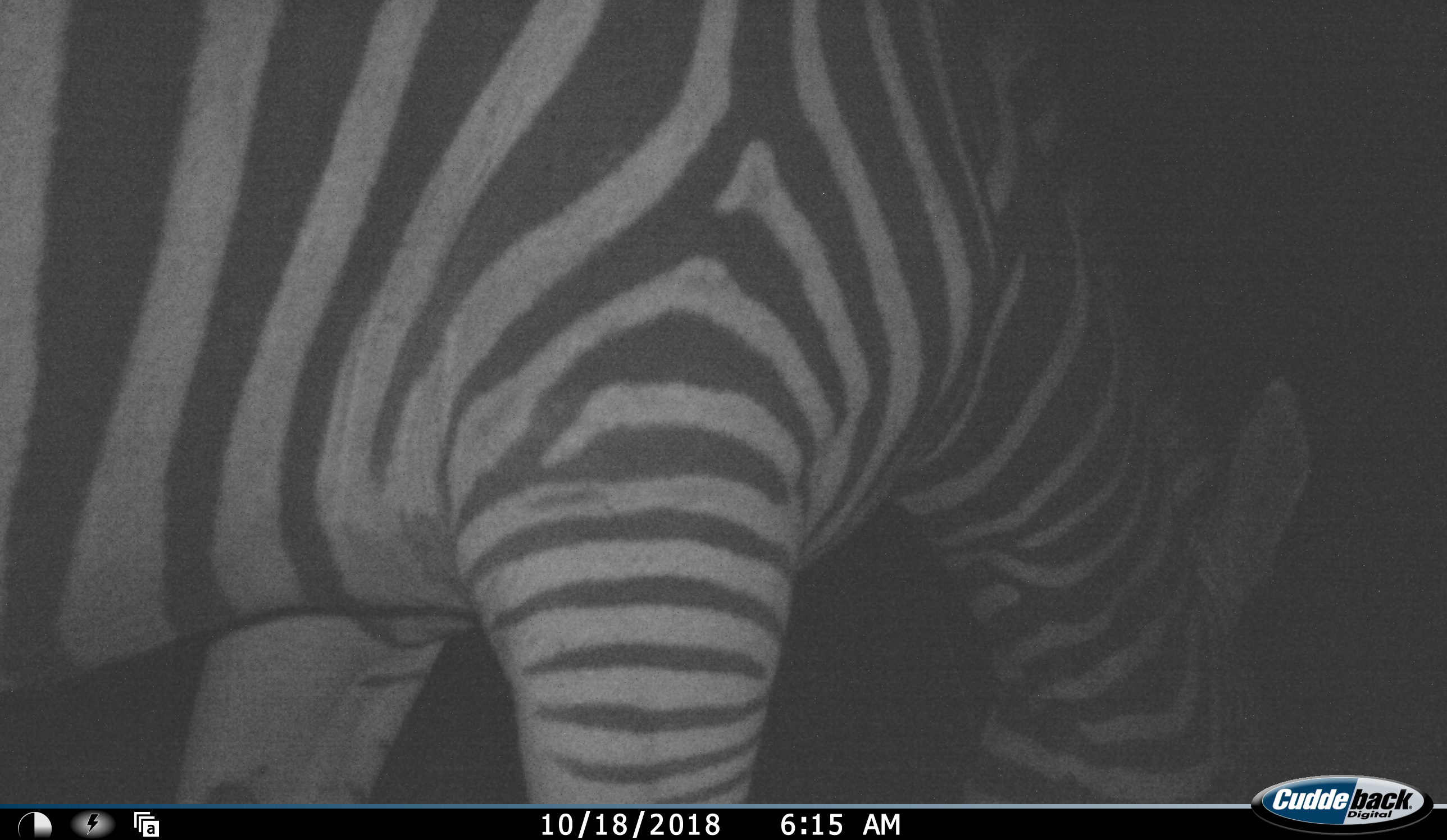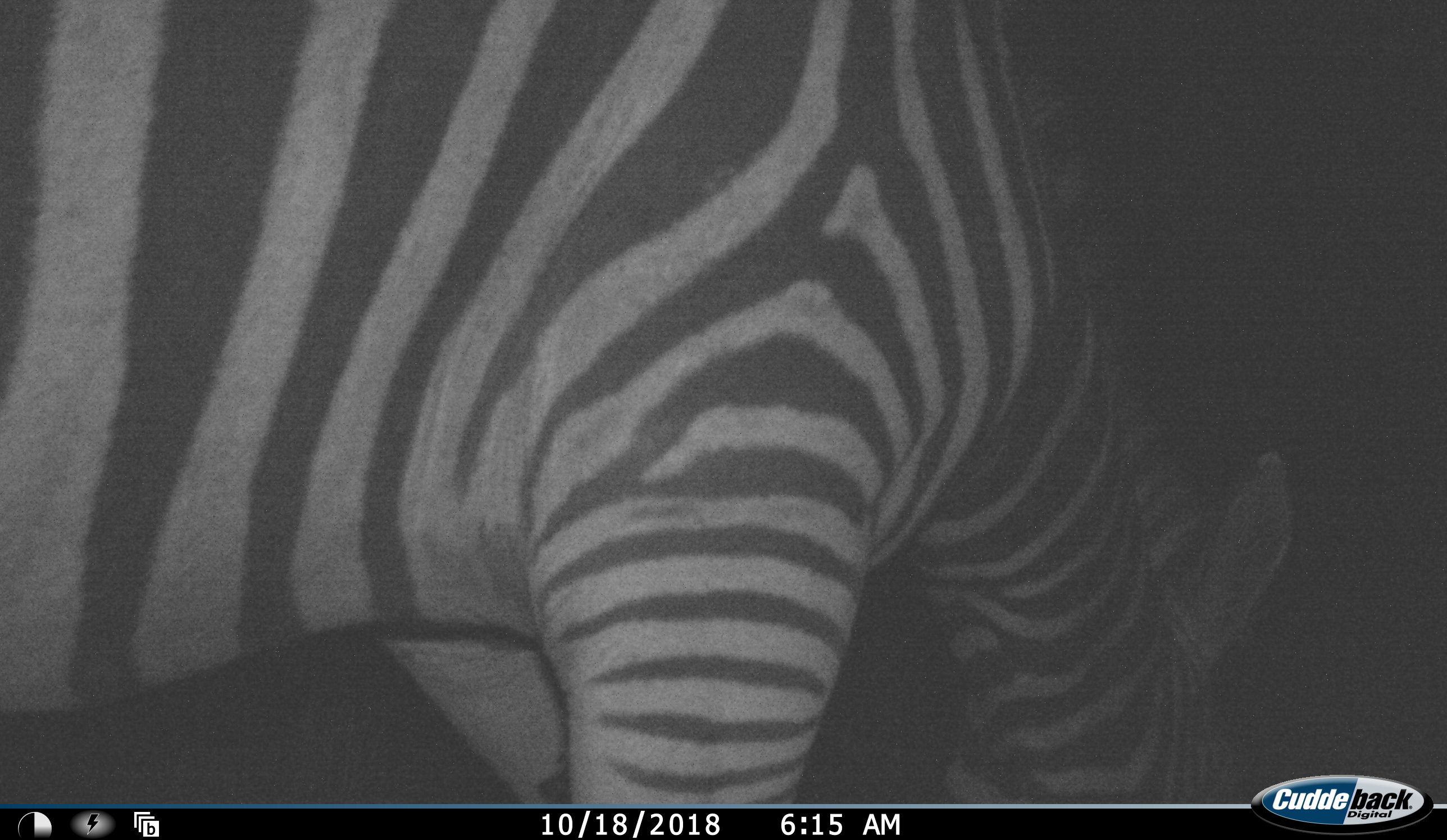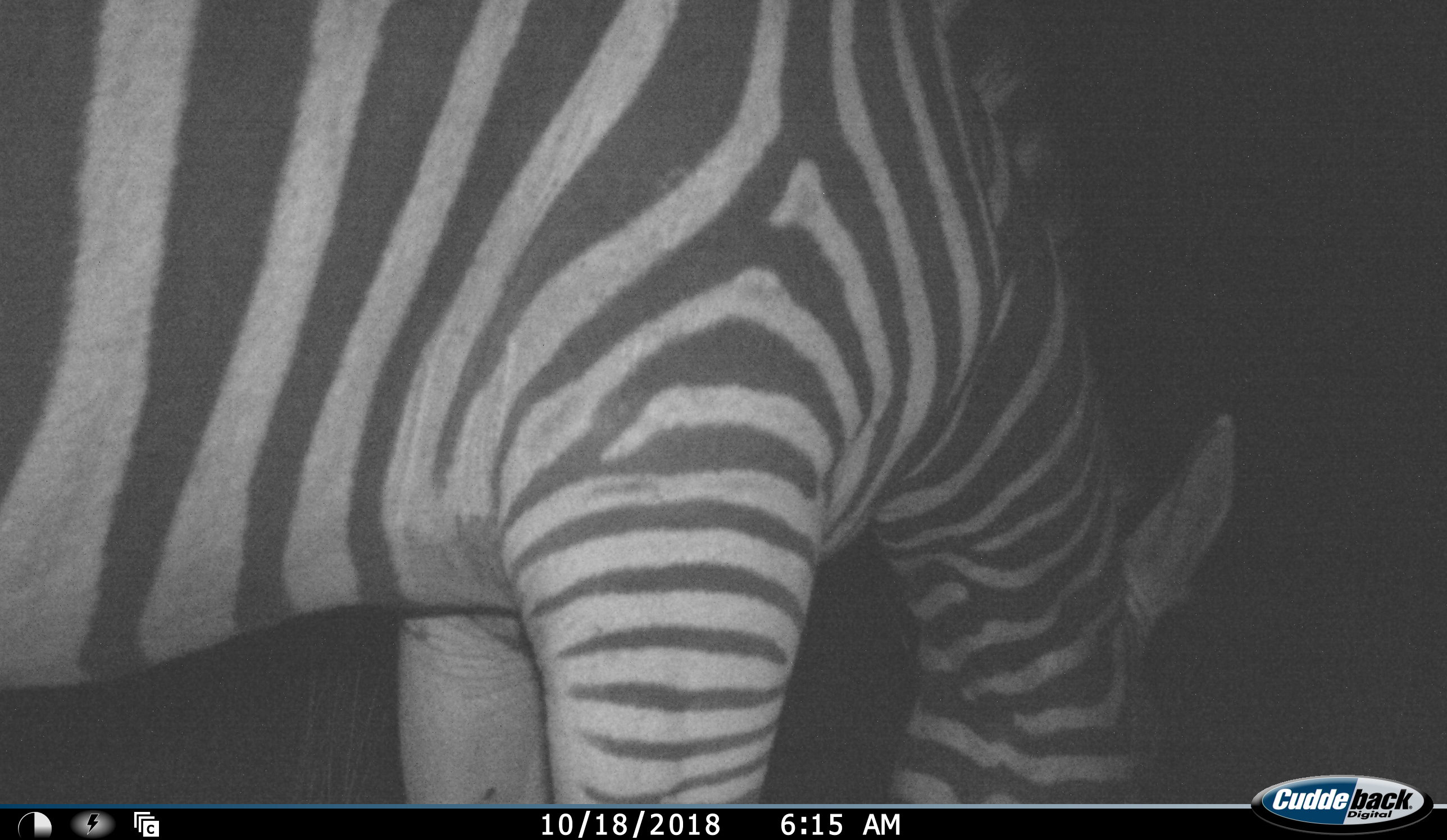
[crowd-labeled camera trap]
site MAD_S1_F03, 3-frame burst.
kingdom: Animalia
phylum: Chordata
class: Mammalia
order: Perissodactyla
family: Equidae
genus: Equus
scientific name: Equus quagga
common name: plains zebra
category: zebraplains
Zebraplains (plains zebra) (Equus quagga), count 1. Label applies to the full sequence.